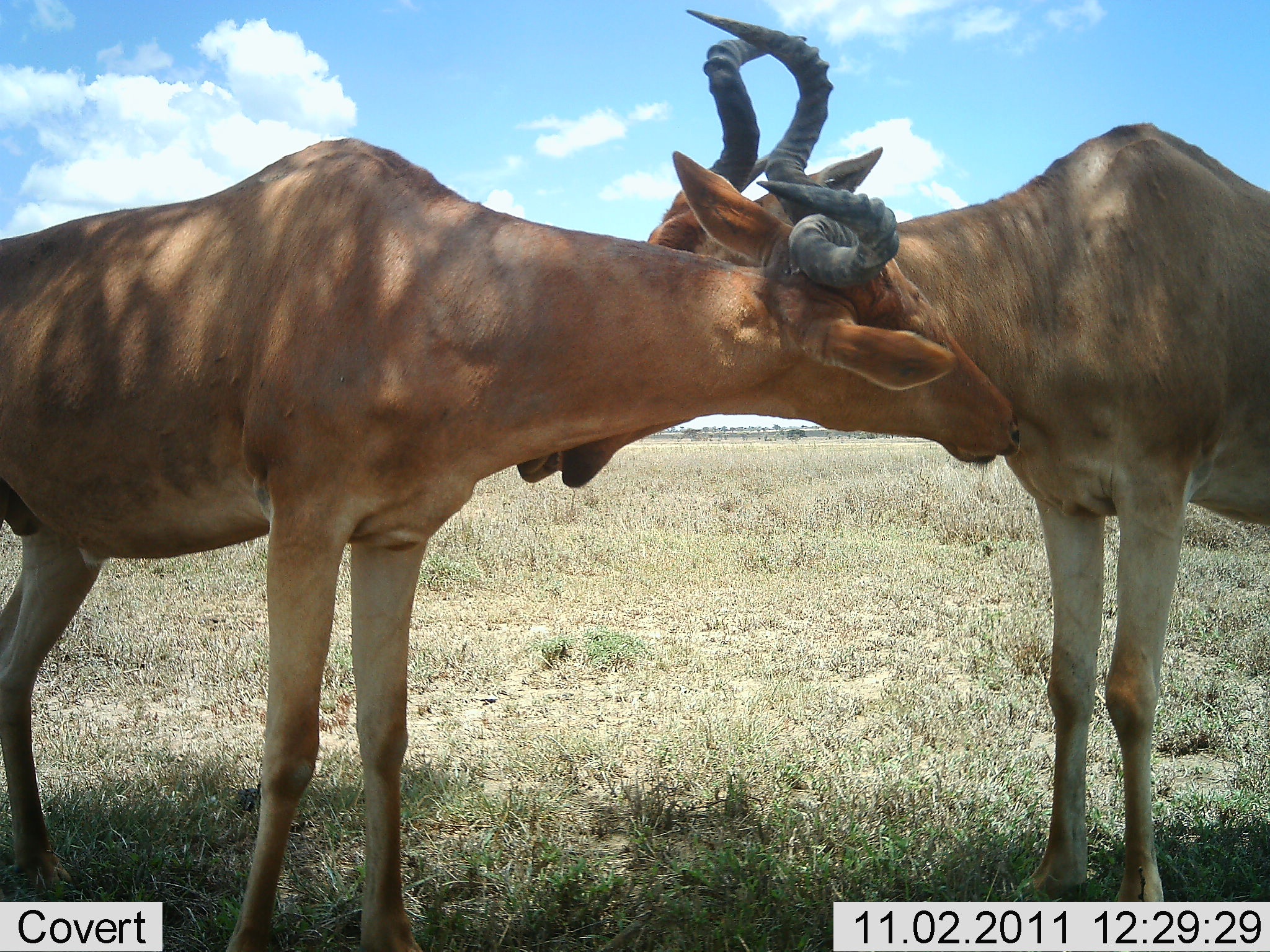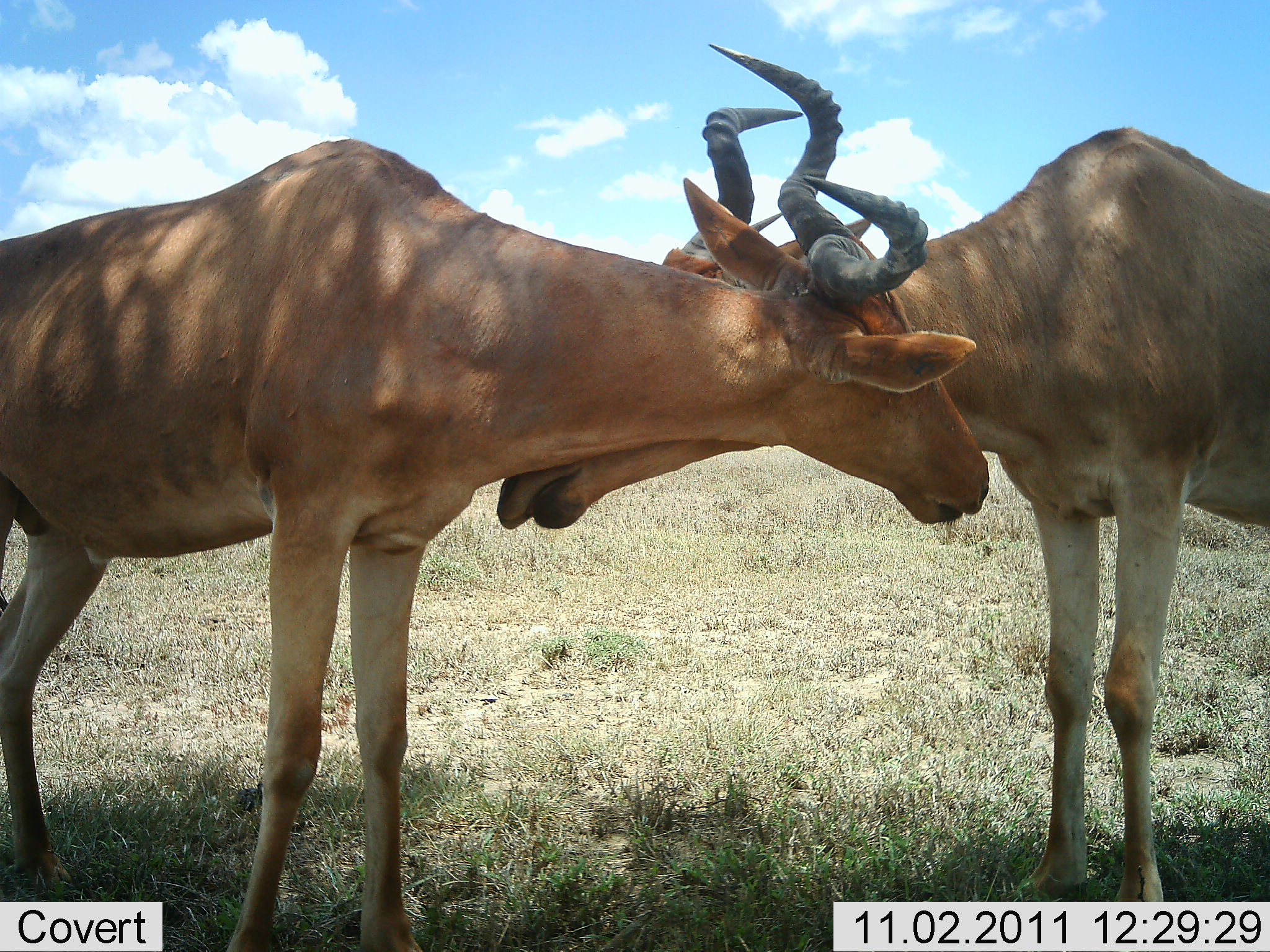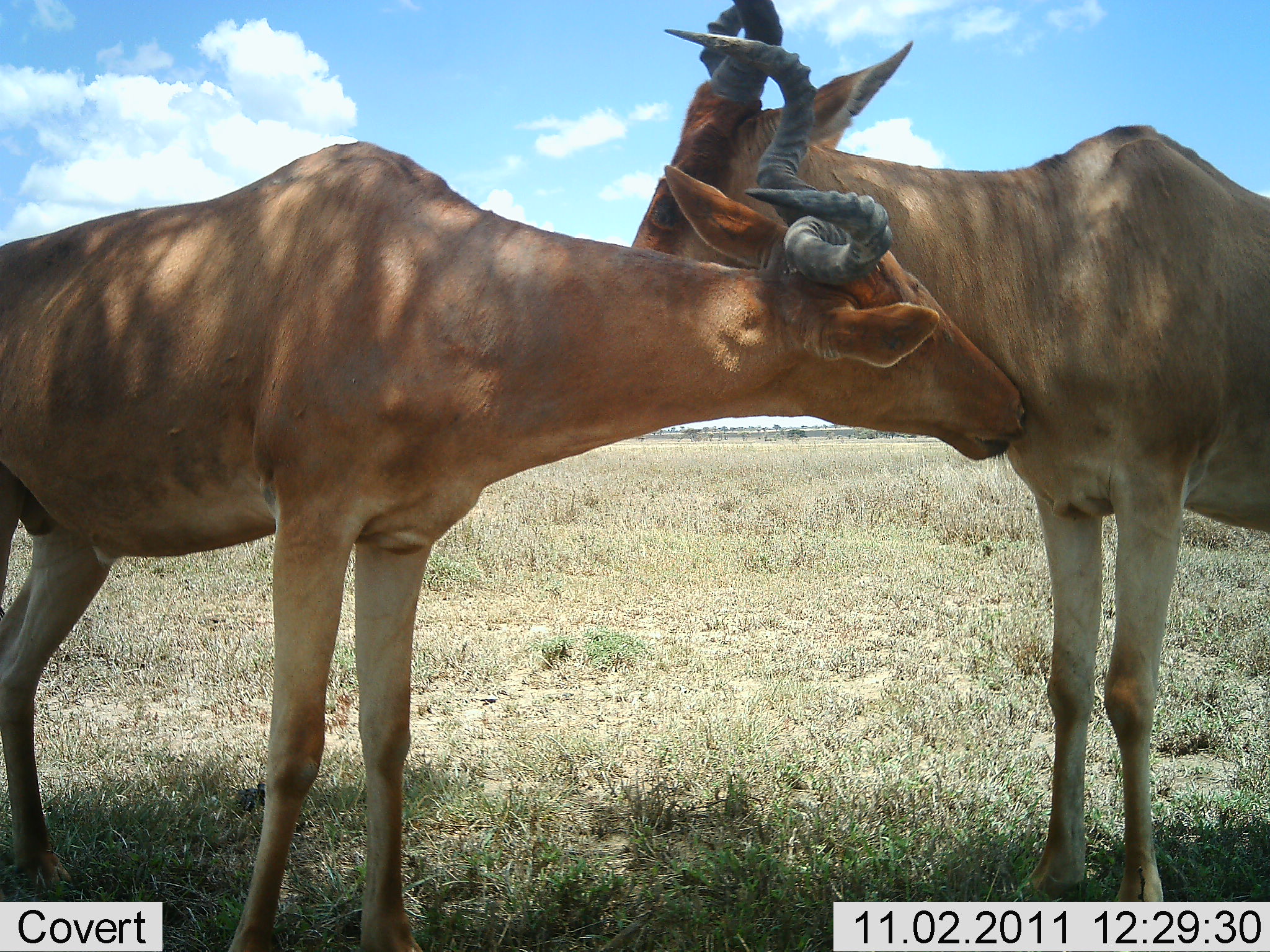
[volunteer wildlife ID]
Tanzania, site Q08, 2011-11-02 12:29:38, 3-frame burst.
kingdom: Animalia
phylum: Chordata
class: Mammalia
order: Artiodactyla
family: Bovidae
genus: Alcelaphus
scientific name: Alcelaphus buselaphus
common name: hartebeest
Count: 2.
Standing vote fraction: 33%.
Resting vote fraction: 0%.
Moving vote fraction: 7%.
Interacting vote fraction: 80%.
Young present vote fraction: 0%.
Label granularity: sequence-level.